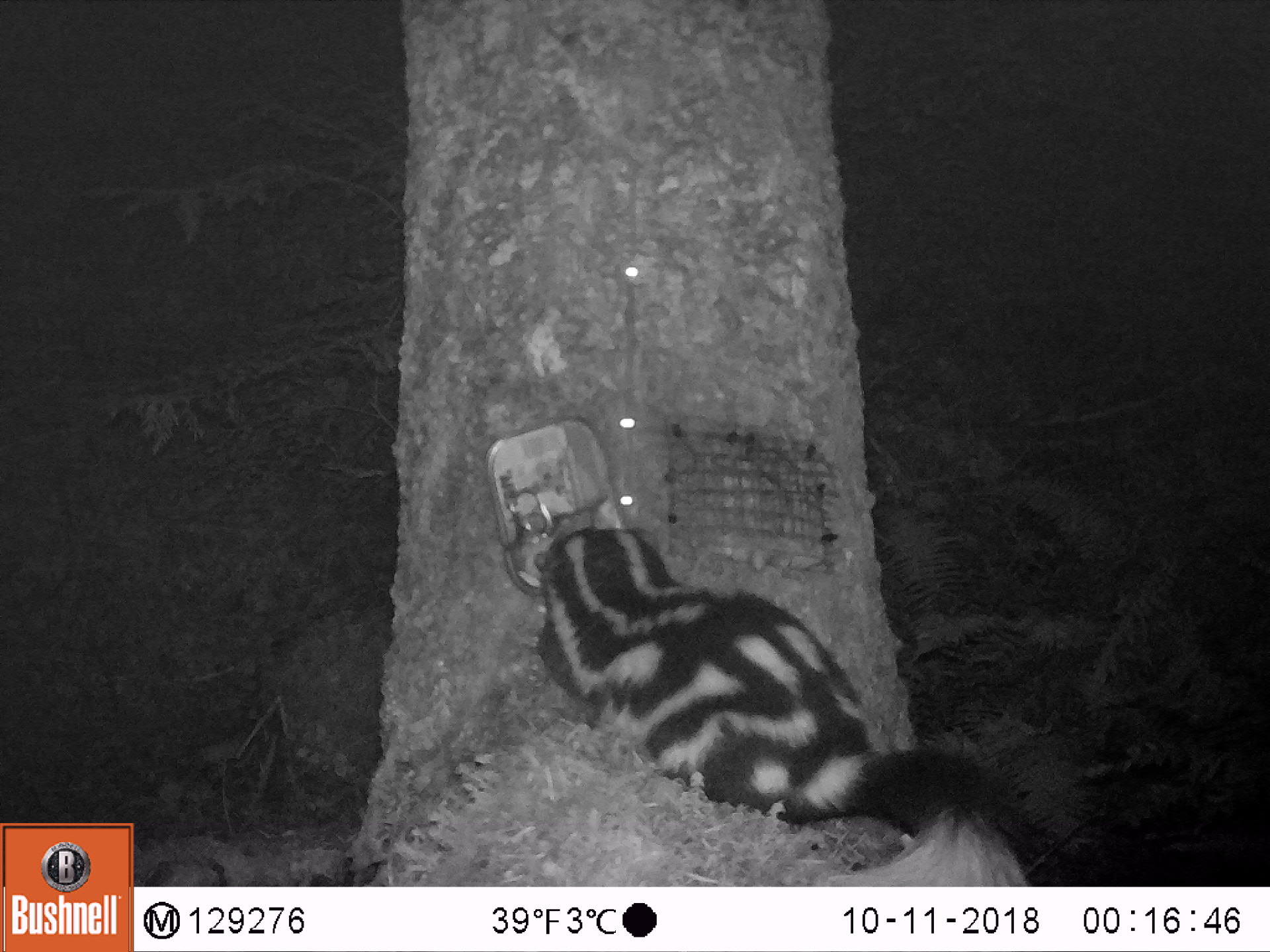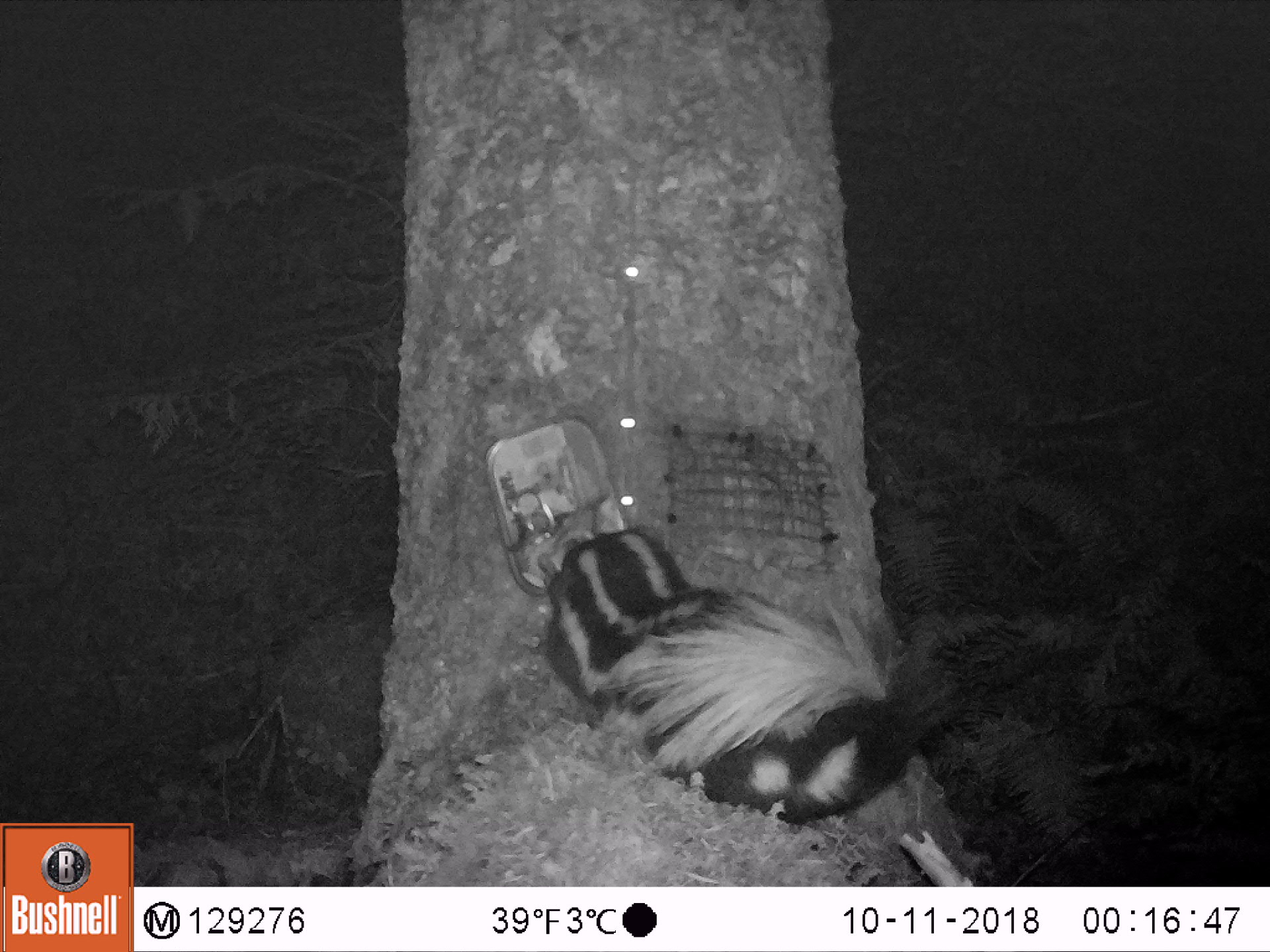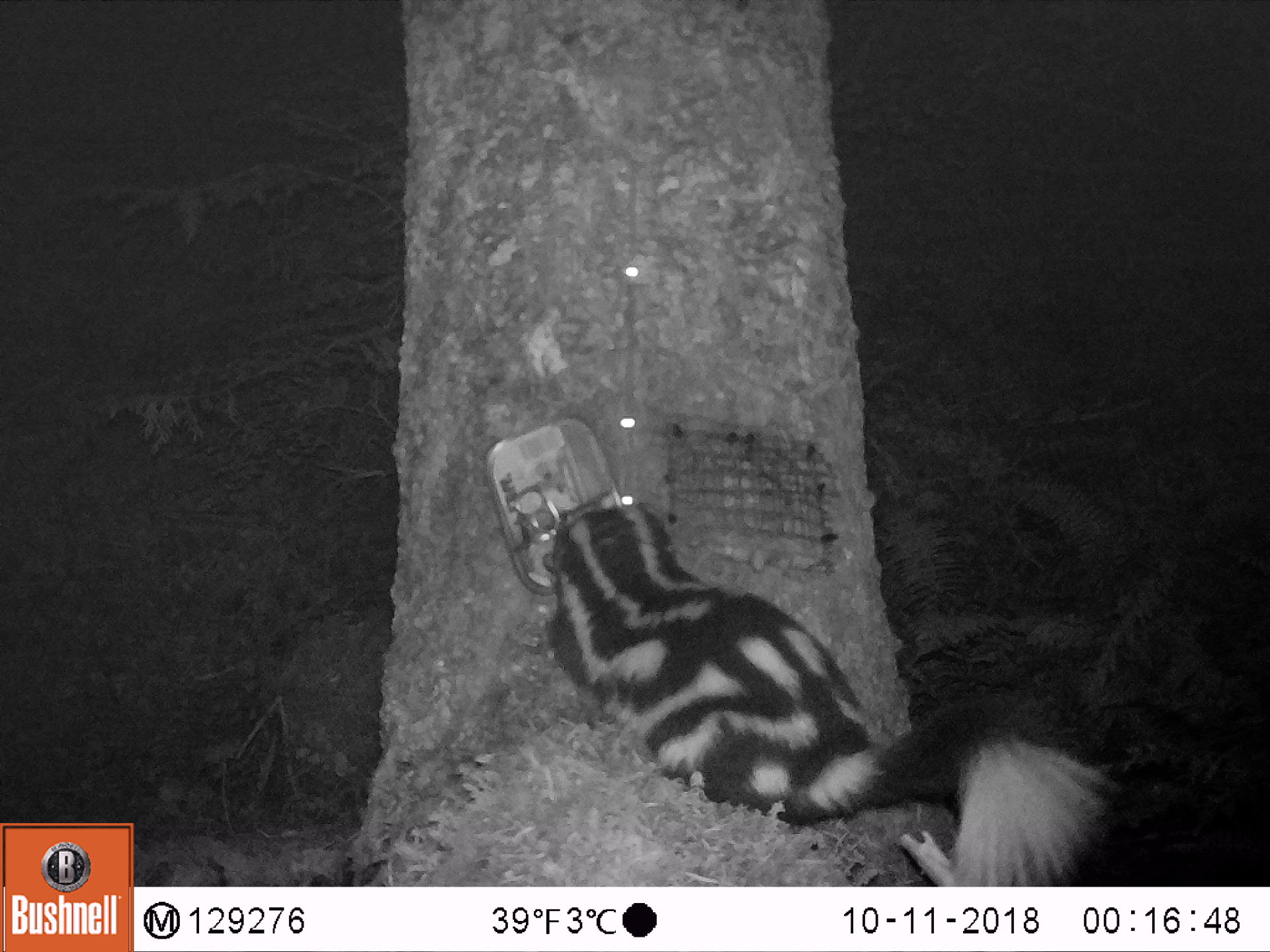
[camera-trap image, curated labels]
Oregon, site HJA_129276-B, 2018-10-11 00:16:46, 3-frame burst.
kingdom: Animalia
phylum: Chordata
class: Mammalia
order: Carnivora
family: Mephitidae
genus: Spilogale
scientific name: Spilogale gracilis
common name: western spotted skunk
Western spotted skunk (Spilogale gracilis).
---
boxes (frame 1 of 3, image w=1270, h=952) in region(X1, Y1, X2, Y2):
western spotted skunk: region(522, 500, 1037, 881)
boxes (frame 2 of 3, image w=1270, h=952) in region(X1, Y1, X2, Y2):
western spotted skunk: region(519, 500, 931, 841)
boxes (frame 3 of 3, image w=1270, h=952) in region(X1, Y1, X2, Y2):
western spotted skunk: region(539, 480, 1124, 877)